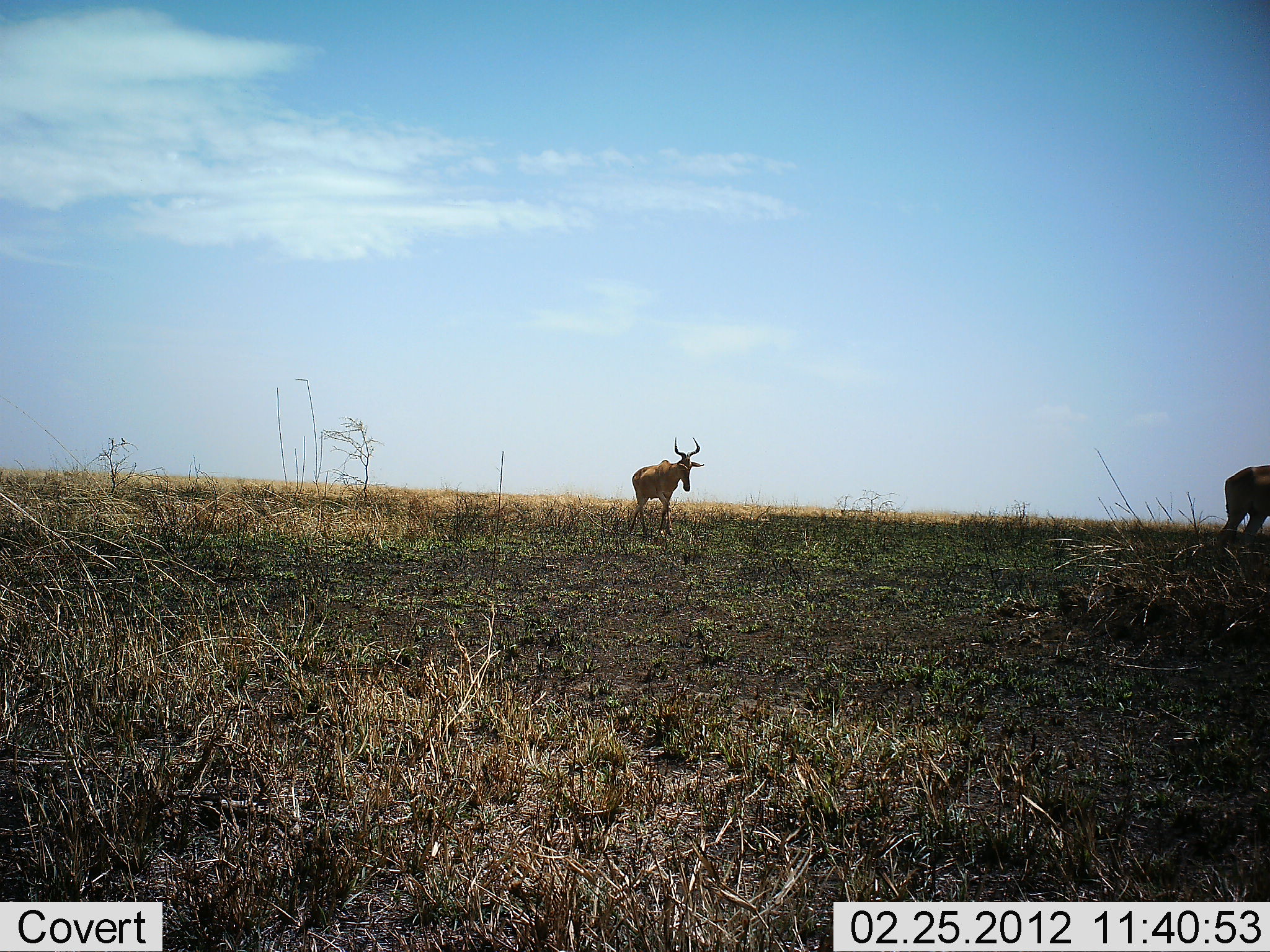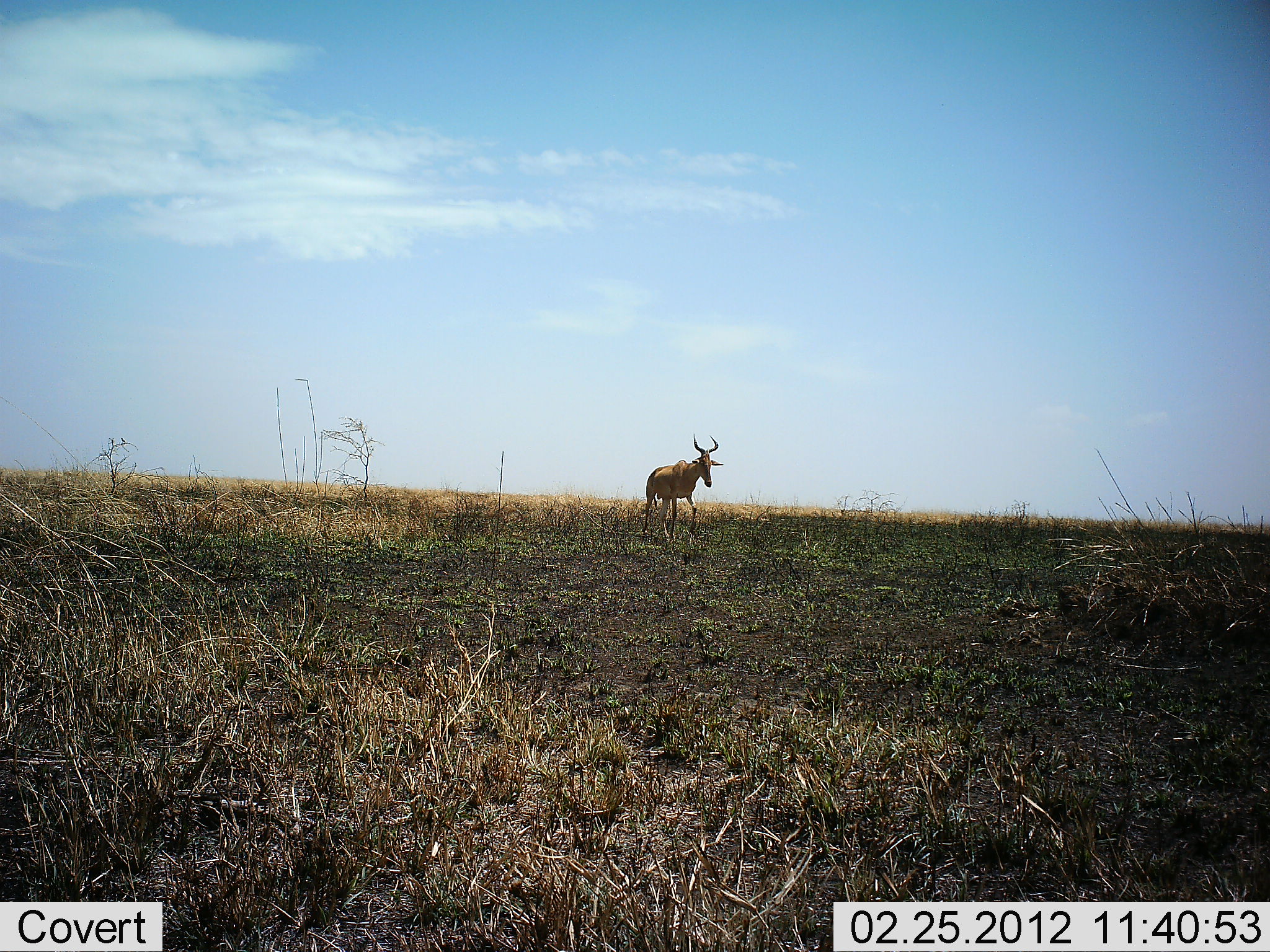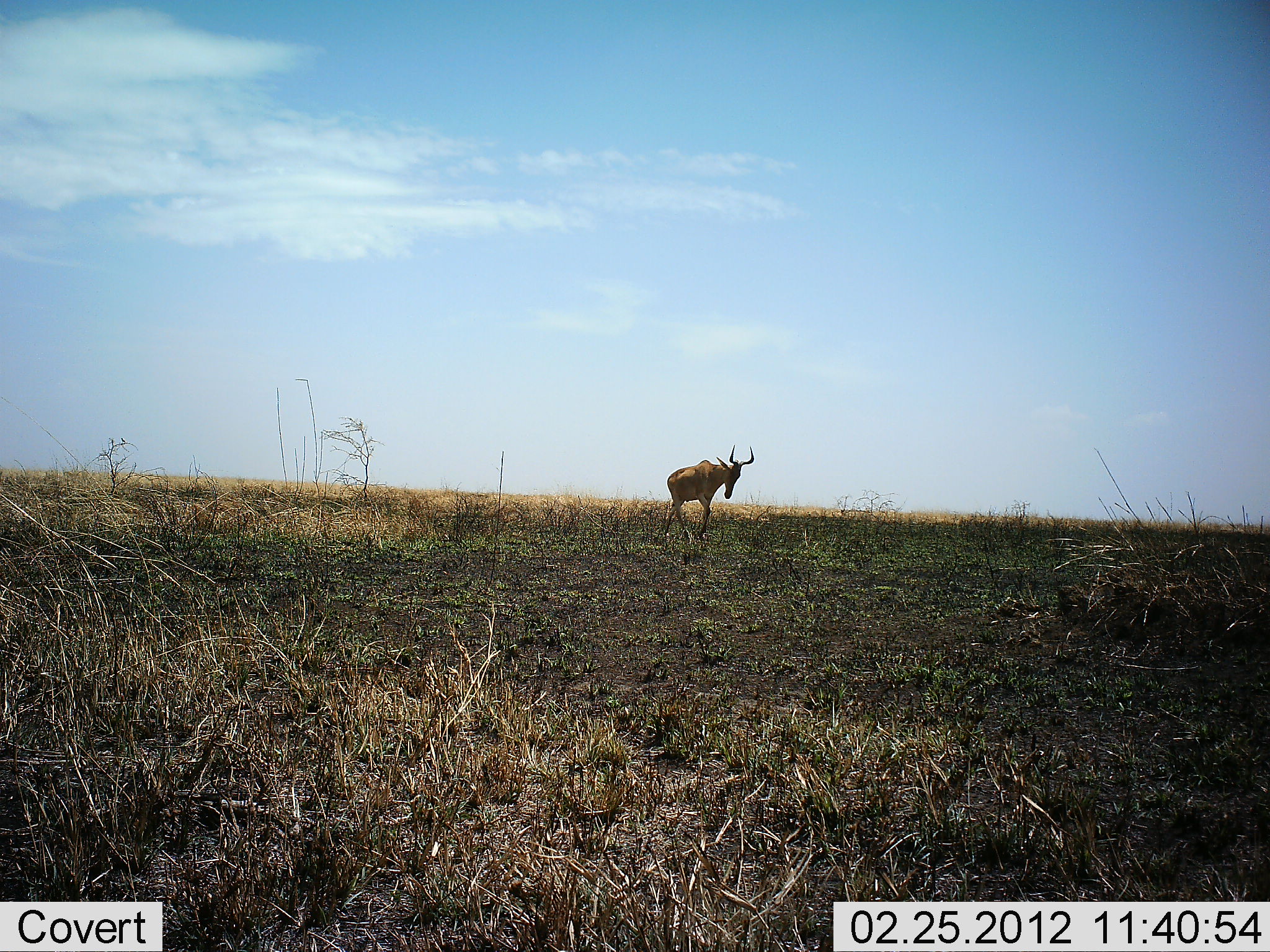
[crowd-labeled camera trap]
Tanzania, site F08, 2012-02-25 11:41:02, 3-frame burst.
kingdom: Animalia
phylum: Chordata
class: Mammalia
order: Artiodactyla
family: Bovidae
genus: Alcelaphus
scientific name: Alcelaphus buselaphus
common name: hartebeest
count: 2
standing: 17%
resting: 0%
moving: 100%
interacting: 0%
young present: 0%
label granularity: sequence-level